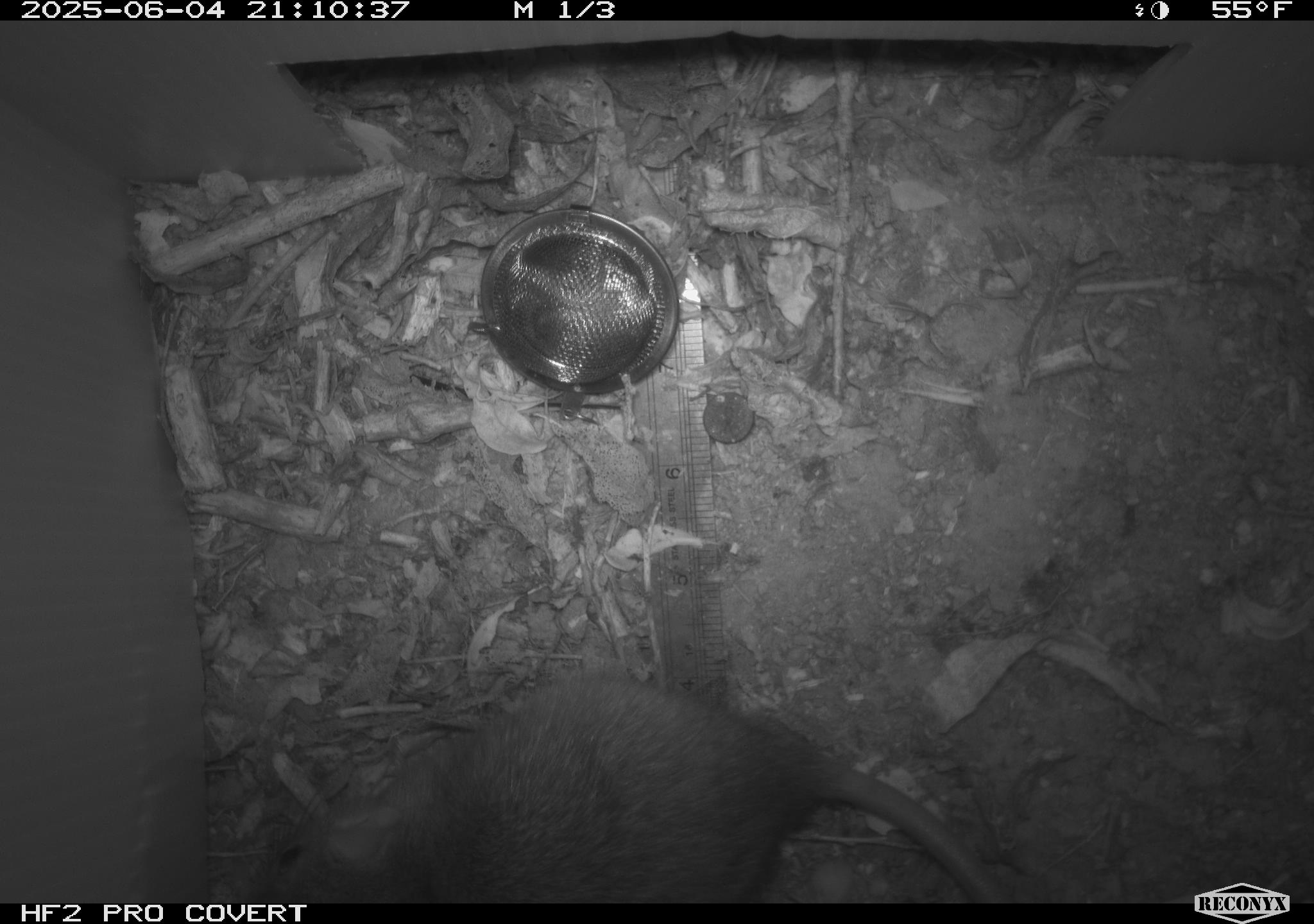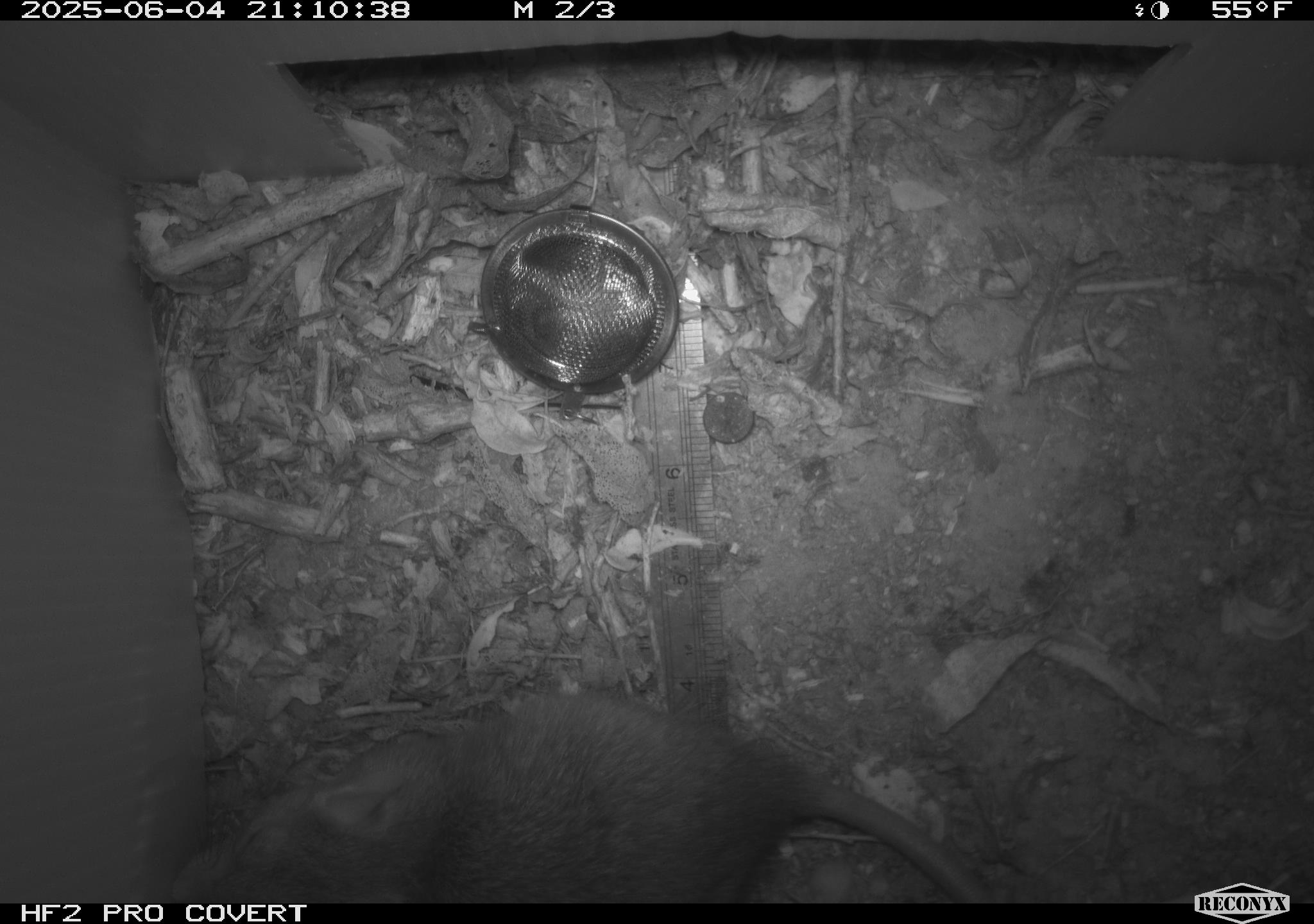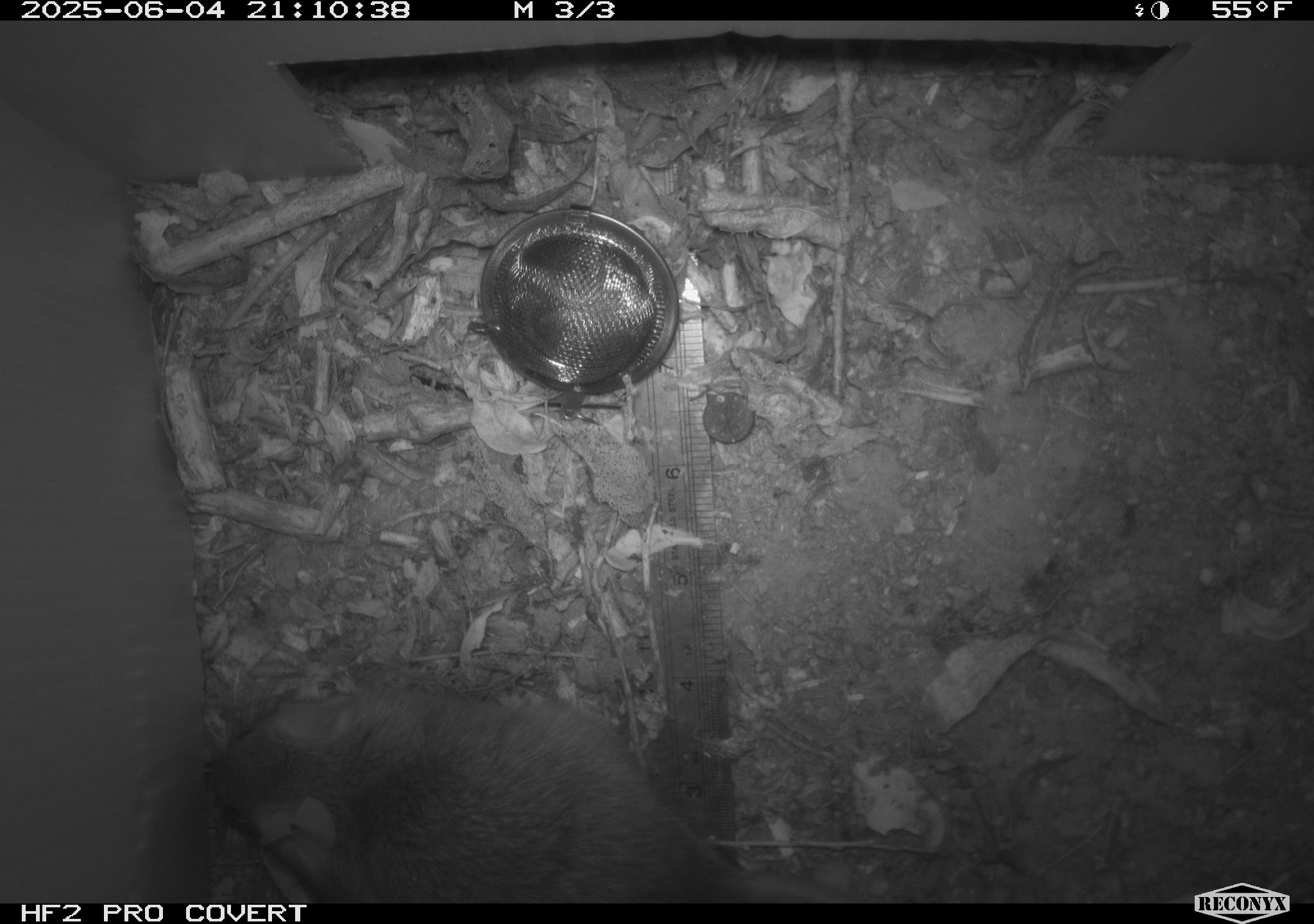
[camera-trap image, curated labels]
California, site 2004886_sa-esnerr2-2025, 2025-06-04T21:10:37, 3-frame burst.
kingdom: Animalia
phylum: Chordata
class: Mammalia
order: Rodentia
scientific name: Rodentia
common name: rodent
Rodent (Rodentia).